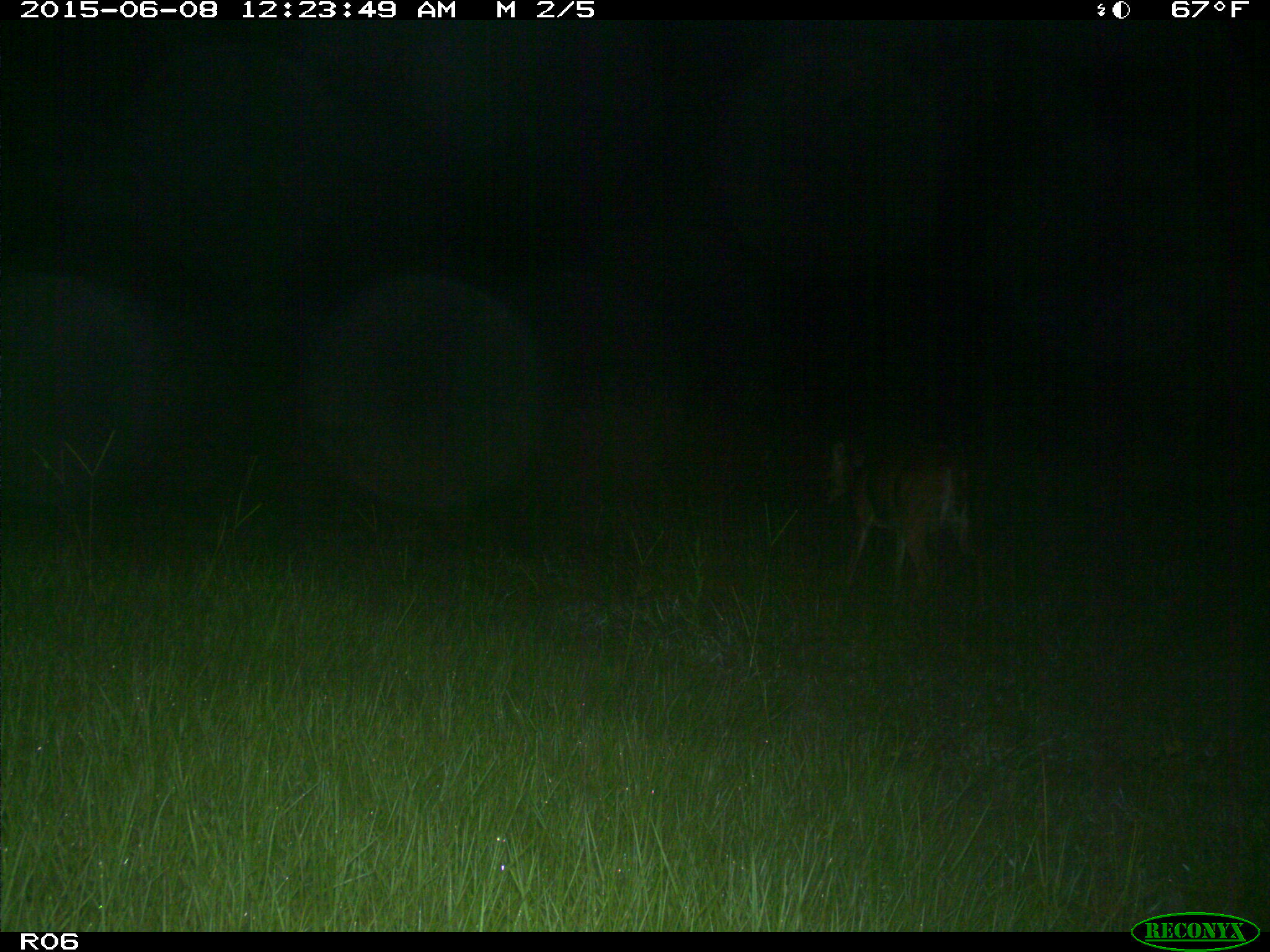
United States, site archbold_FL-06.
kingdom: Animalia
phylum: Chordata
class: Mammalia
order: Artiodactyla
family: Cervidae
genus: Odocoileus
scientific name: Odocoileus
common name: deer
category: unidentified deer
Unidentified deer (deer) (Odocoileus).